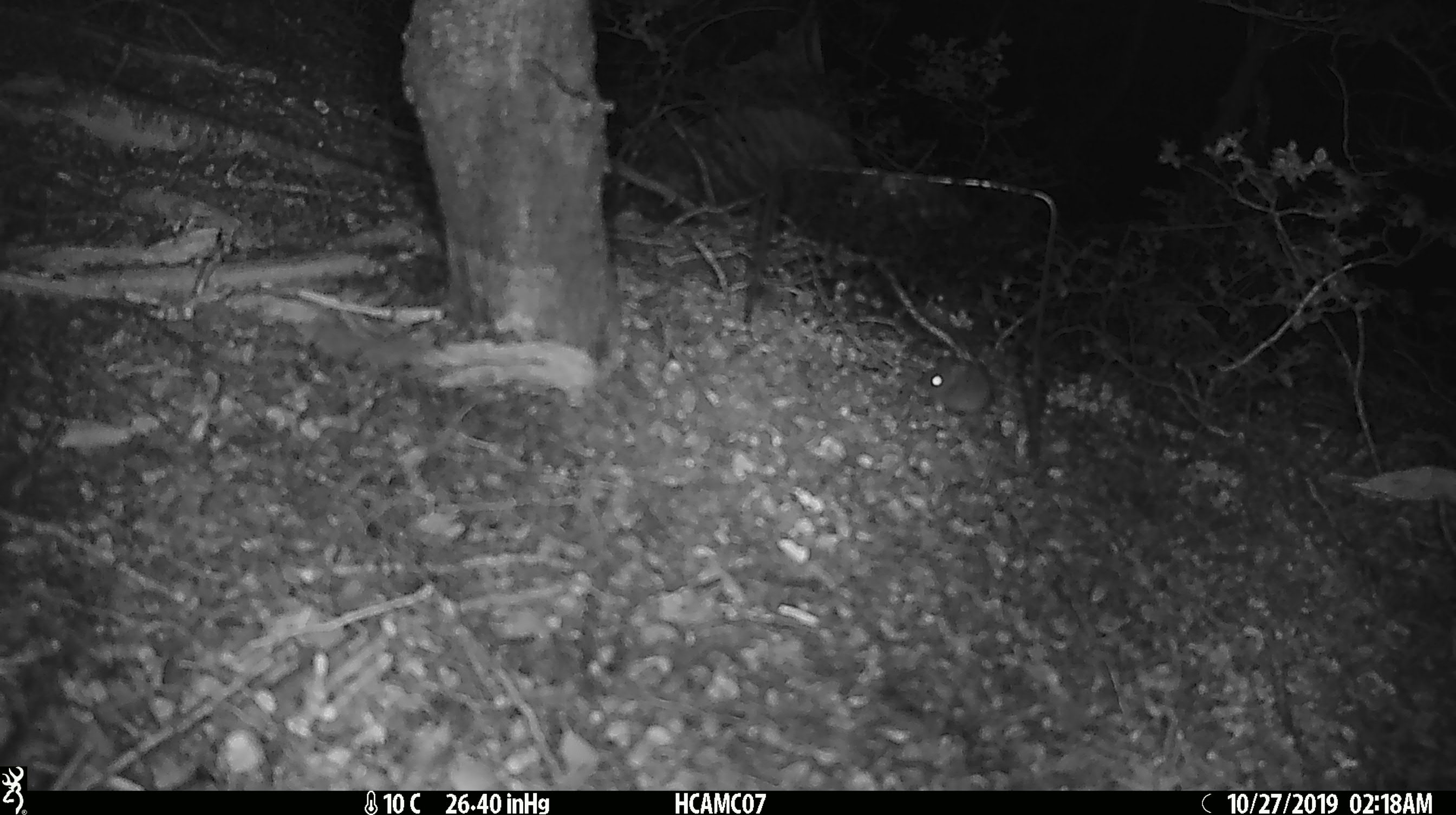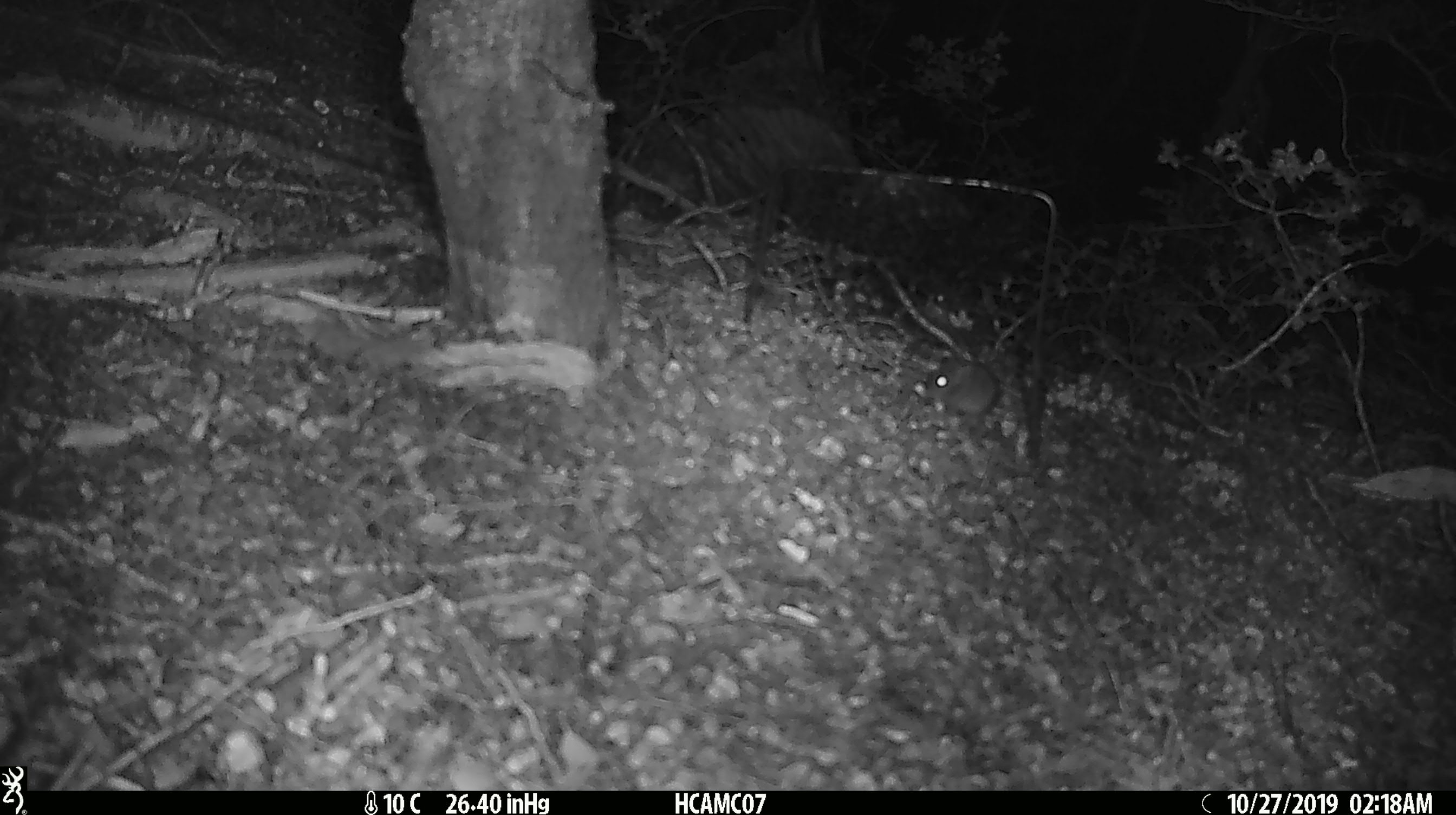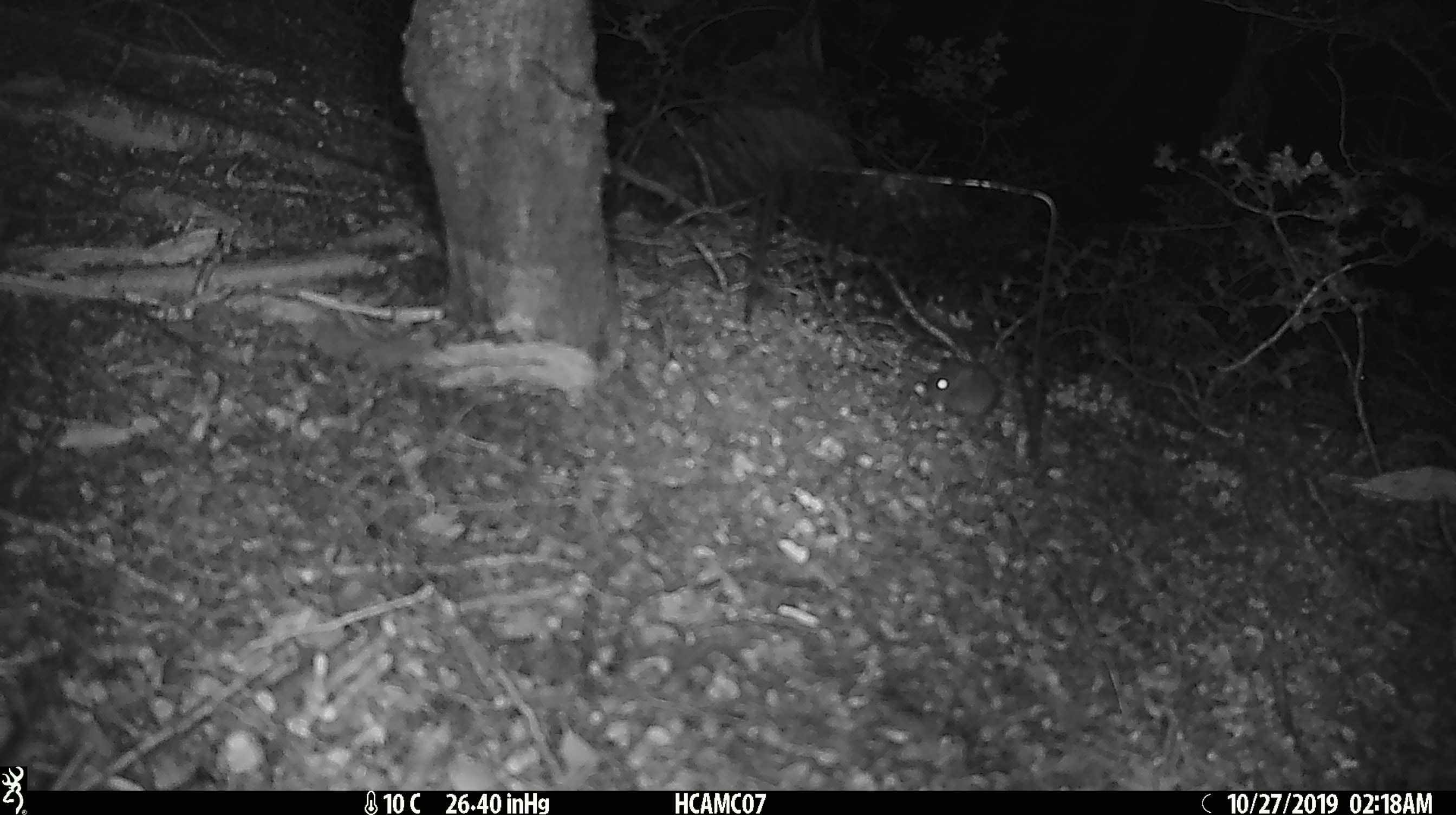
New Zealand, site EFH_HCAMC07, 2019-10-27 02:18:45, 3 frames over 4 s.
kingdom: Animalia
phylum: Chordata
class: Mammalia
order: Rodentia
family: Muridae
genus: Mus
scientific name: Mus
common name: mouse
Mouse (Mus).